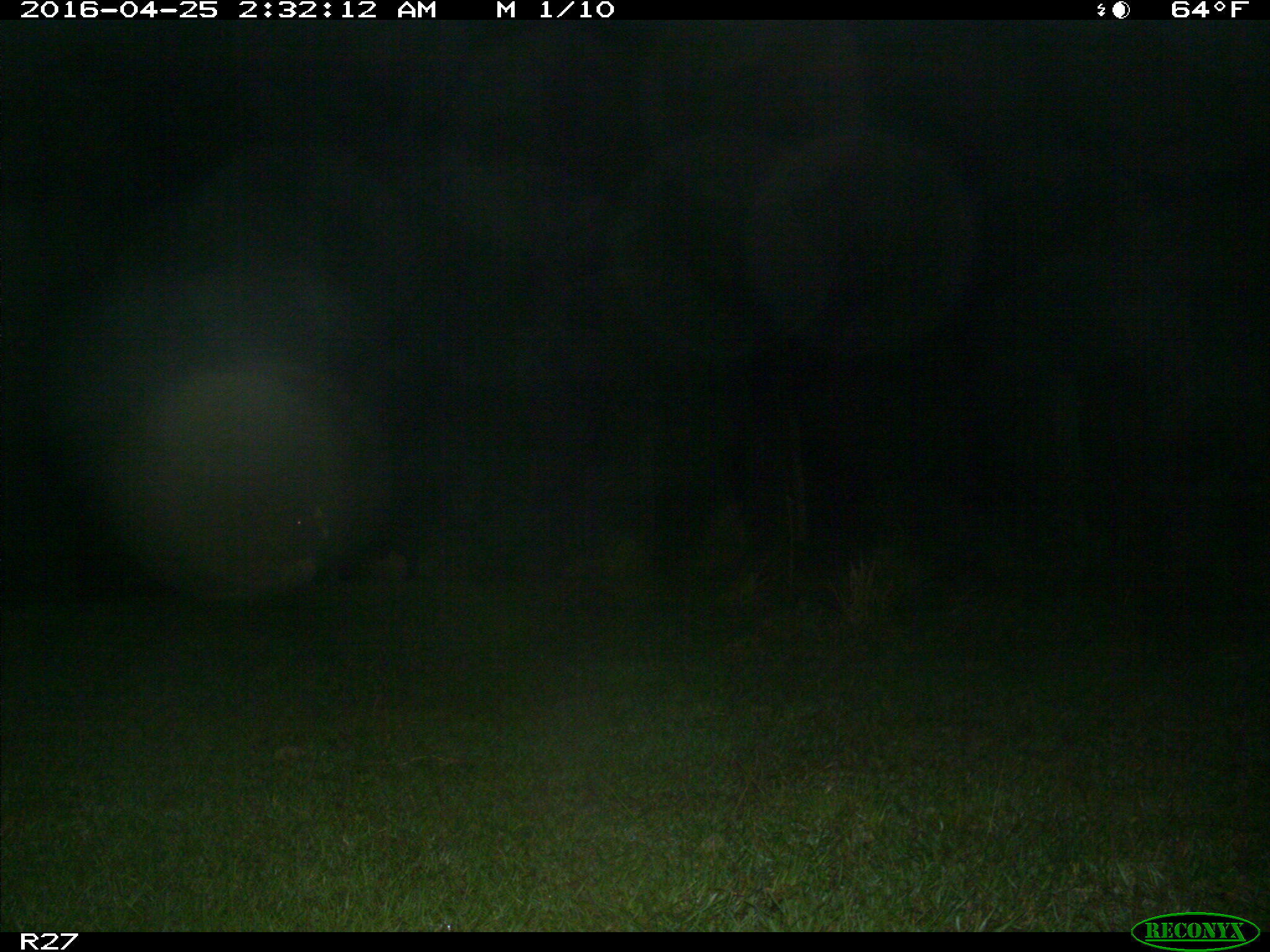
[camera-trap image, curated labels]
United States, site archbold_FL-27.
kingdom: Animalia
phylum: Chordata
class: Mammalia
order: Artiodactyla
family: Suidae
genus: Sus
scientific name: Sus scrofa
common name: wild boar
Sus scrofa (wild boar).